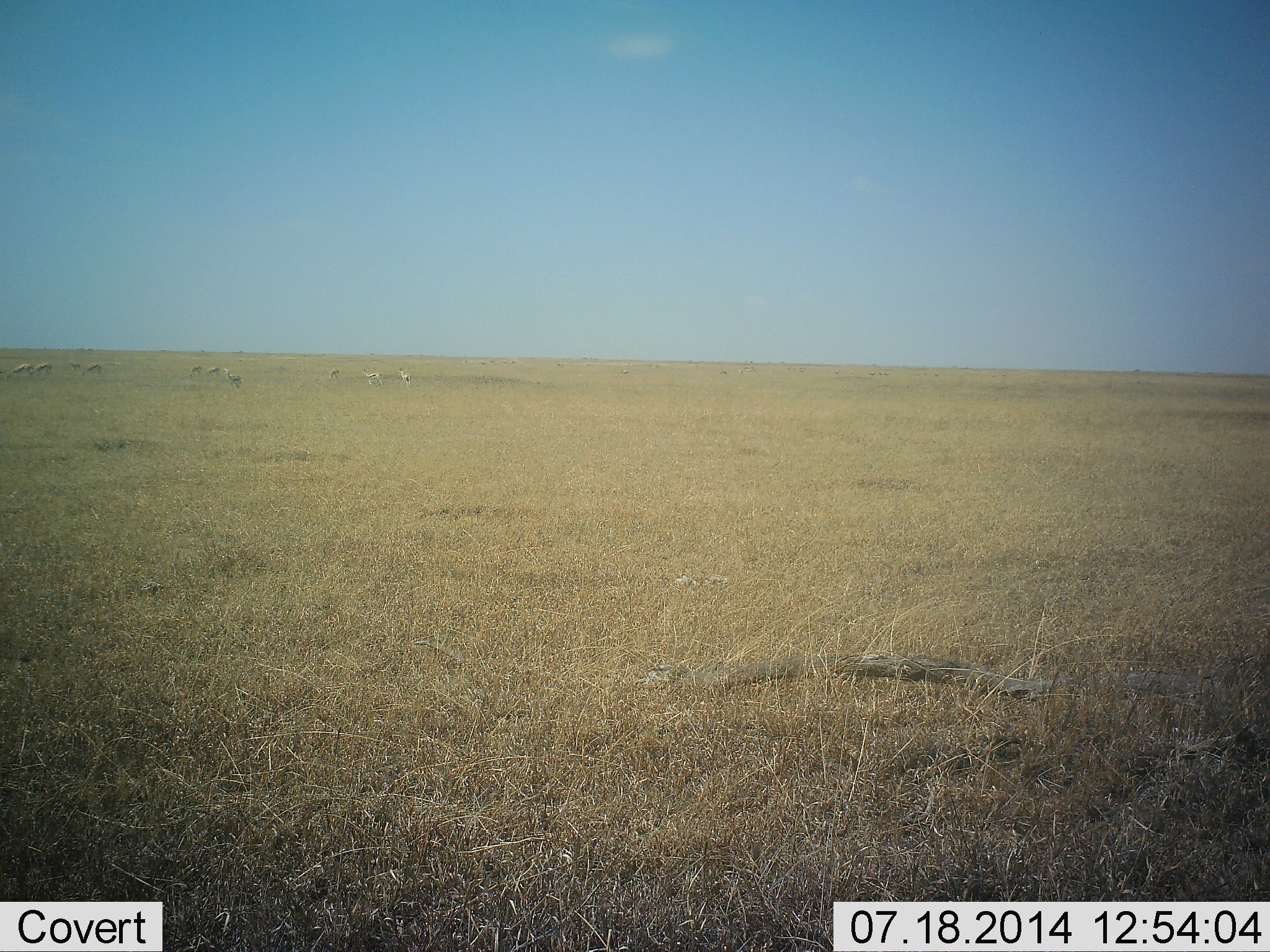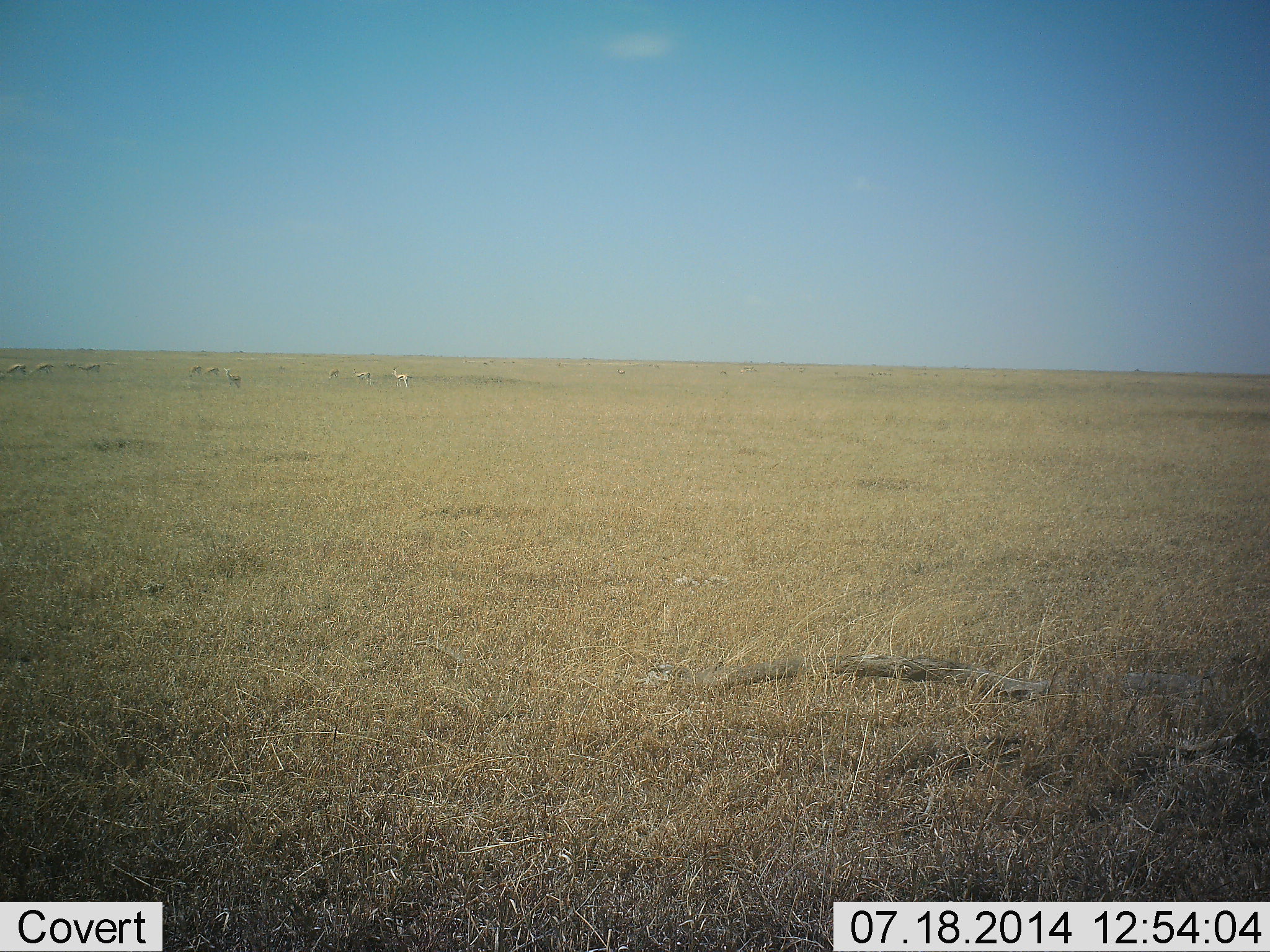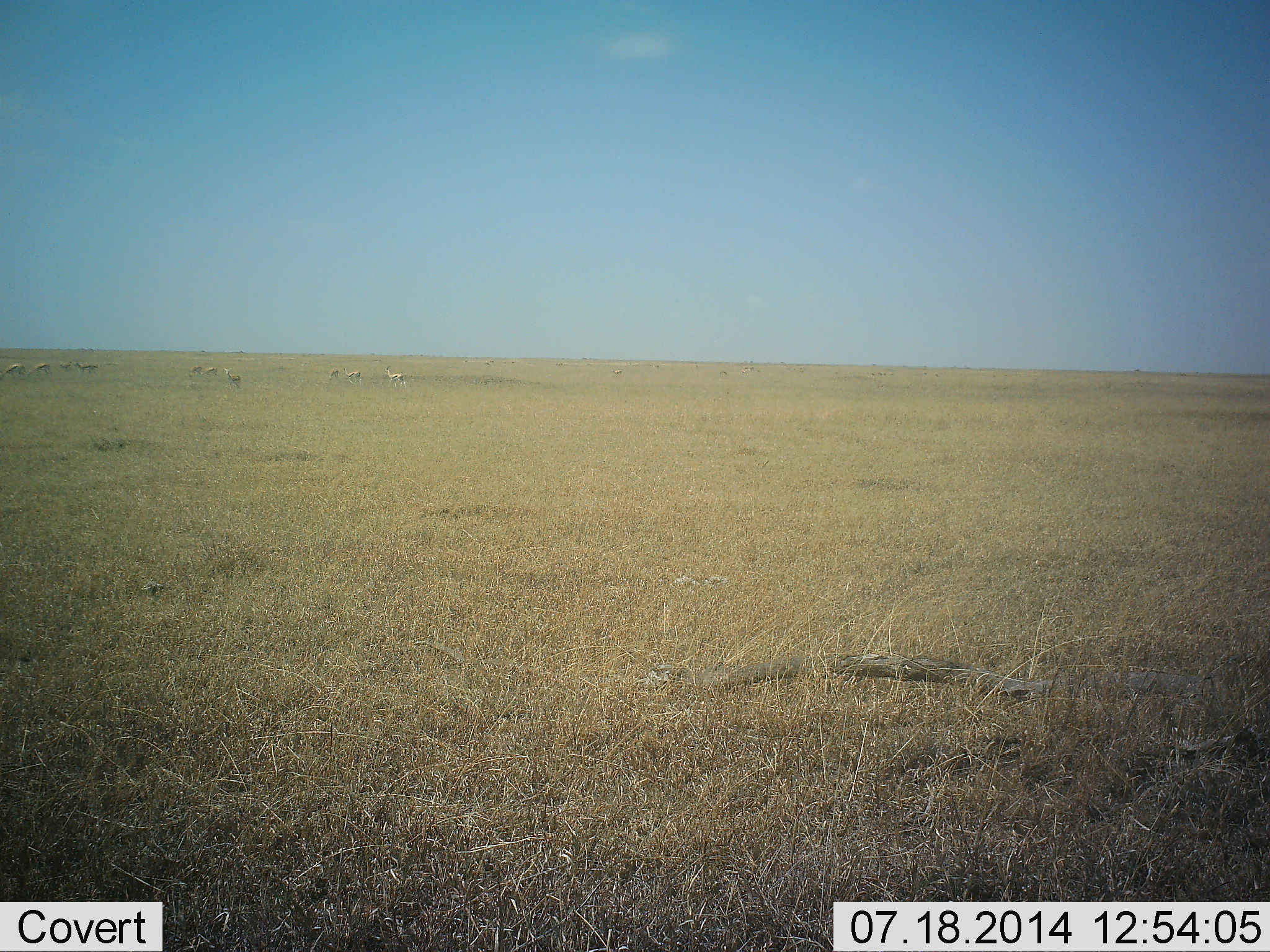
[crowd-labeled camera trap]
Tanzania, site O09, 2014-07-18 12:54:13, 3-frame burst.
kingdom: Animalia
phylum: Chordata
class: Mammalia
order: Artiodactyla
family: Bovidae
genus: Eudorcas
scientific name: Eudorcas thomsonii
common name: thomson's gazelle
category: gazellethomsons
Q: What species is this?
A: Gazellethomsons (thomson's gazelle) (Eudorcas thomsonii).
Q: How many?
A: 10.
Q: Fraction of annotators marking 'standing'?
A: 40%.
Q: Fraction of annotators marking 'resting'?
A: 0%.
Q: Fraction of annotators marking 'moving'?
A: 100%.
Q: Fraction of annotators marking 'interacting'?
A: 0%.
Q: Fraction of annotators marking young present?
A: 0%.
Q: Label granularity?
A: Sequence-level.